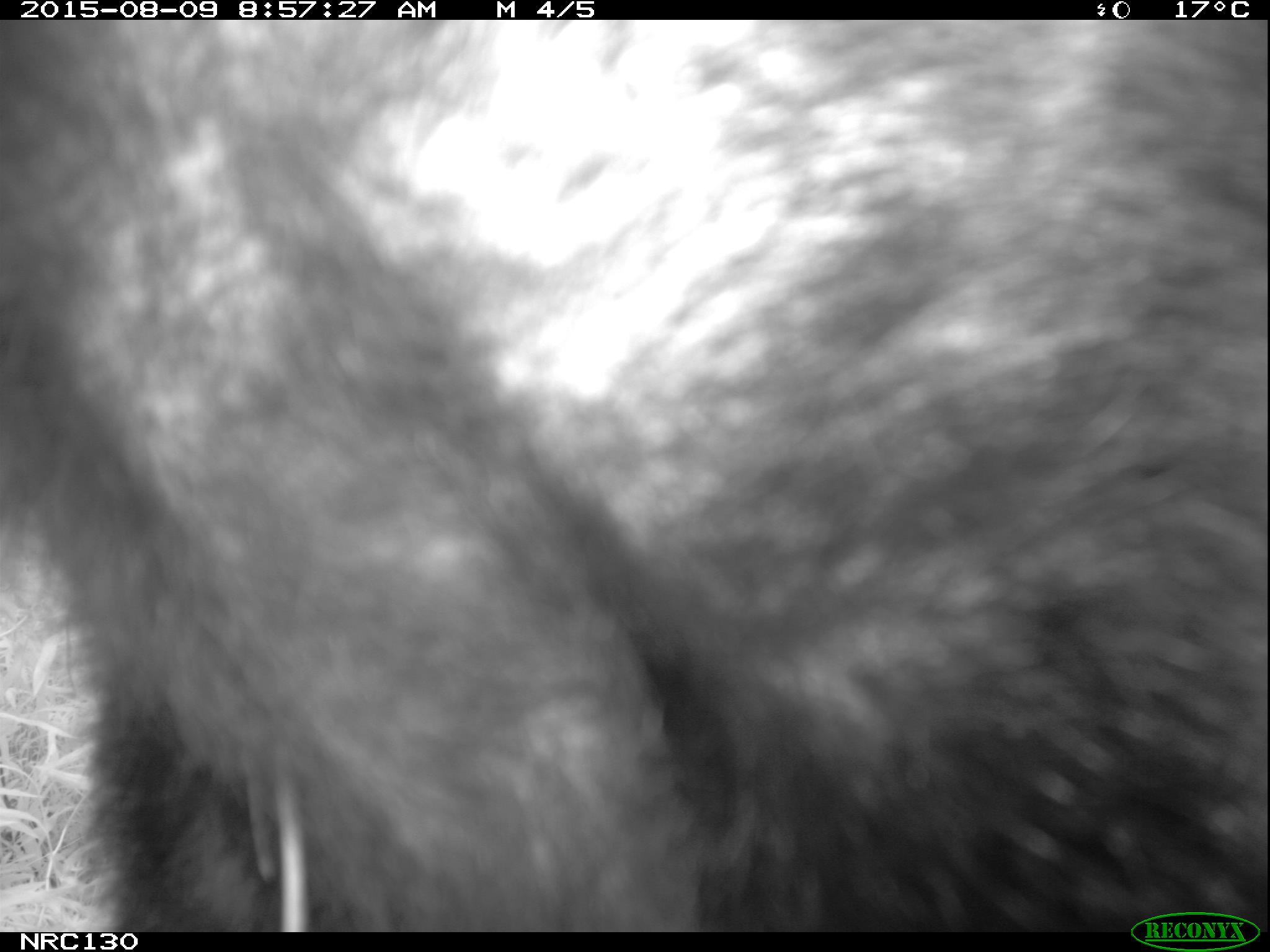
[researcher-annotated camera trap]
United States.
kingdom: Animalia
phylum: Chordata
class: Mammalia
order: Carnivora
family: Ursidae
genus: Ursus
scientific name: Ursus americanus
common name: american black bear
American Black Bear (Ursus americanus).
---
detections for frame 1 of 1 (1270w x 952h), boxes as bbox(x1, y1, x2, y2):
American Black Bear: bbox(1, 24, 1262, 935)